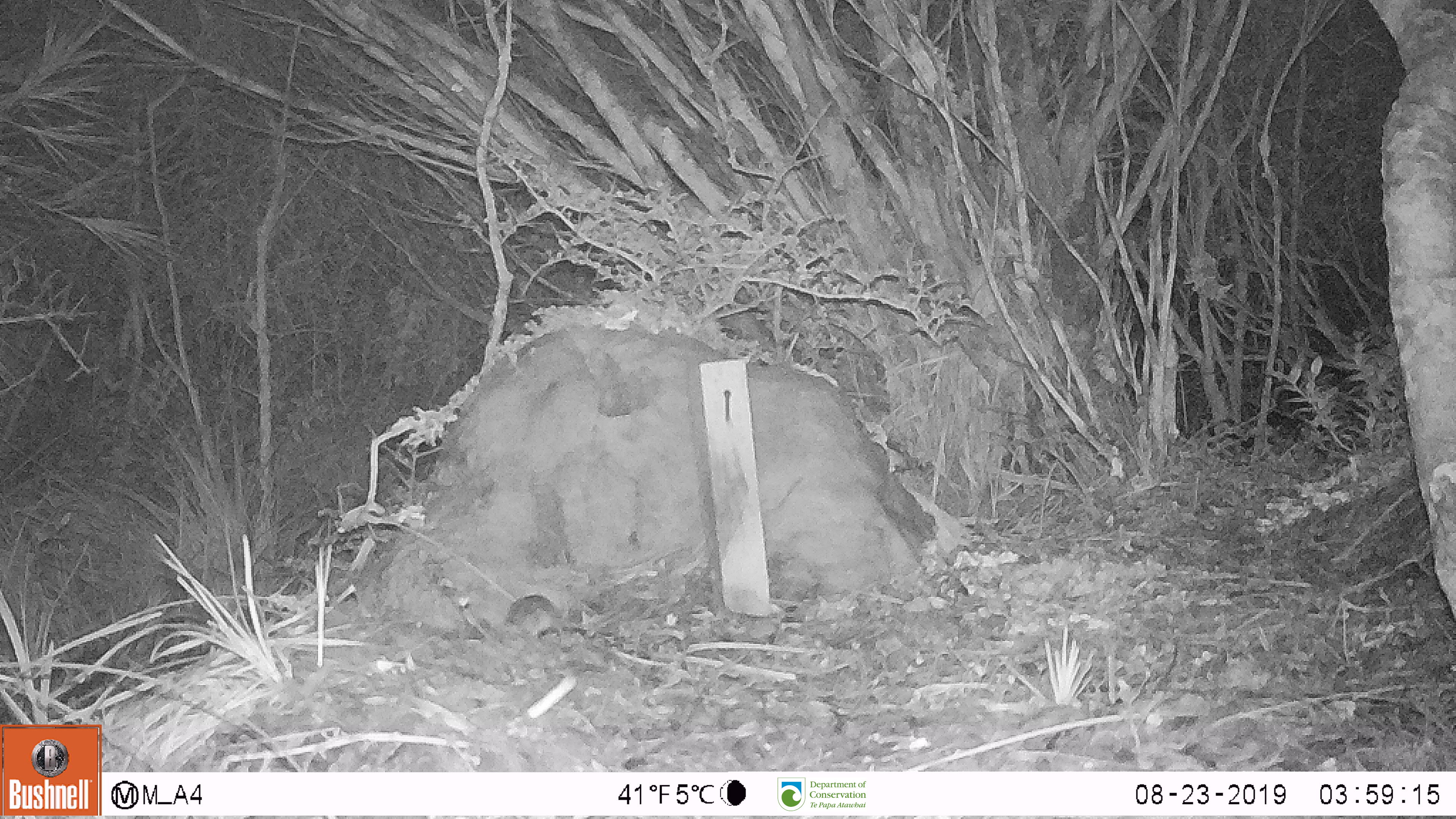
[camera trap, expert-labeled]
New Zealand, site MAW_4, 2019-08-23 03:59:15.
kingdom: Animalia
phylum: Chordata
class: Mammalia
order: Rodentia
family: Muridae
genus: Mus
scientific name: Mus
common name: mouse